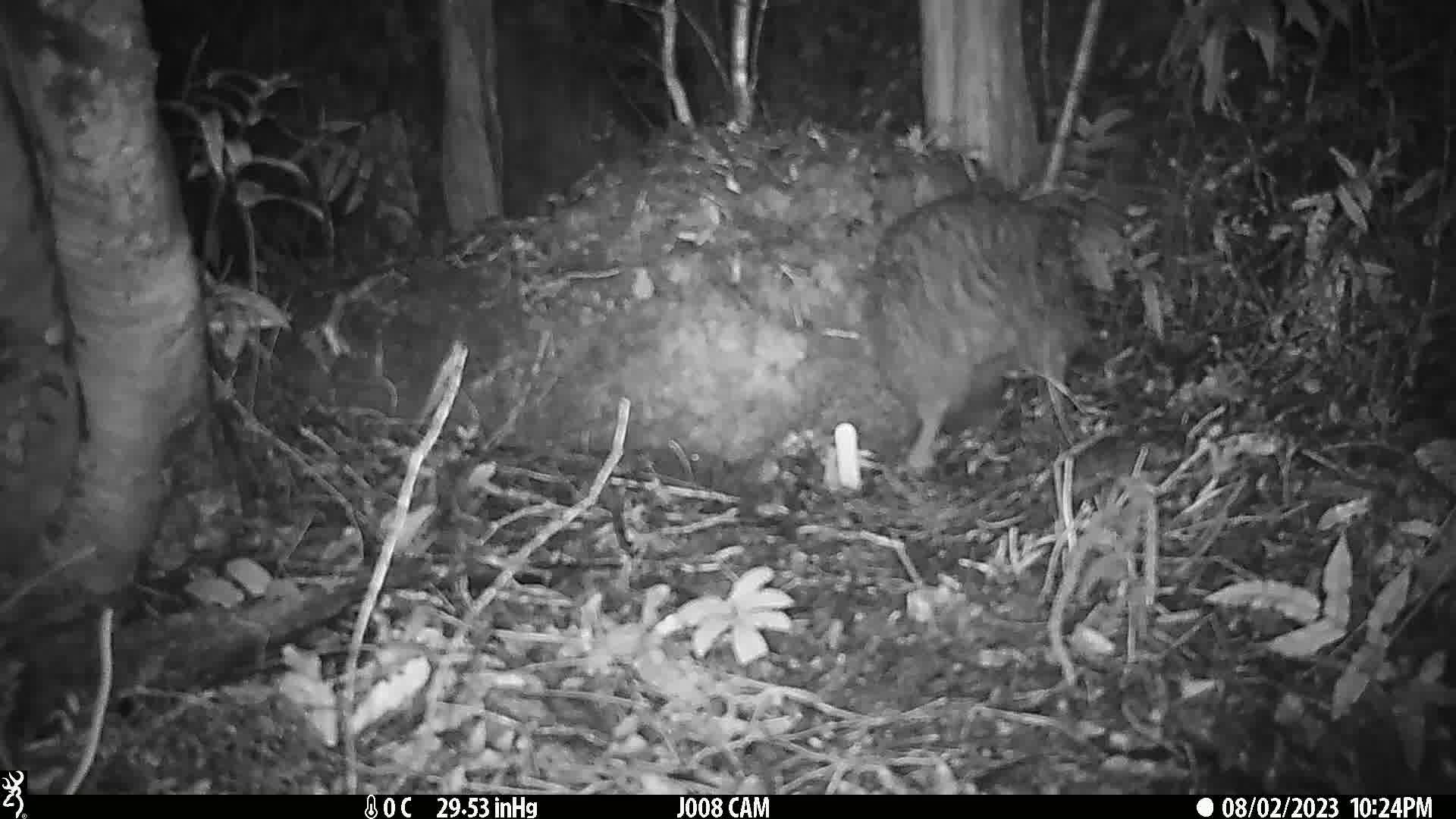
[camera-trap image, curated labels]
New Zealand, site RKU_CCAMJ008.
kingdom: Animalia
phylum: Chordata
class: Aves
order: Apterygiformes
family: Apterygidae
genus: Apteryx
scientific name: Apteryx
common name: kiwi